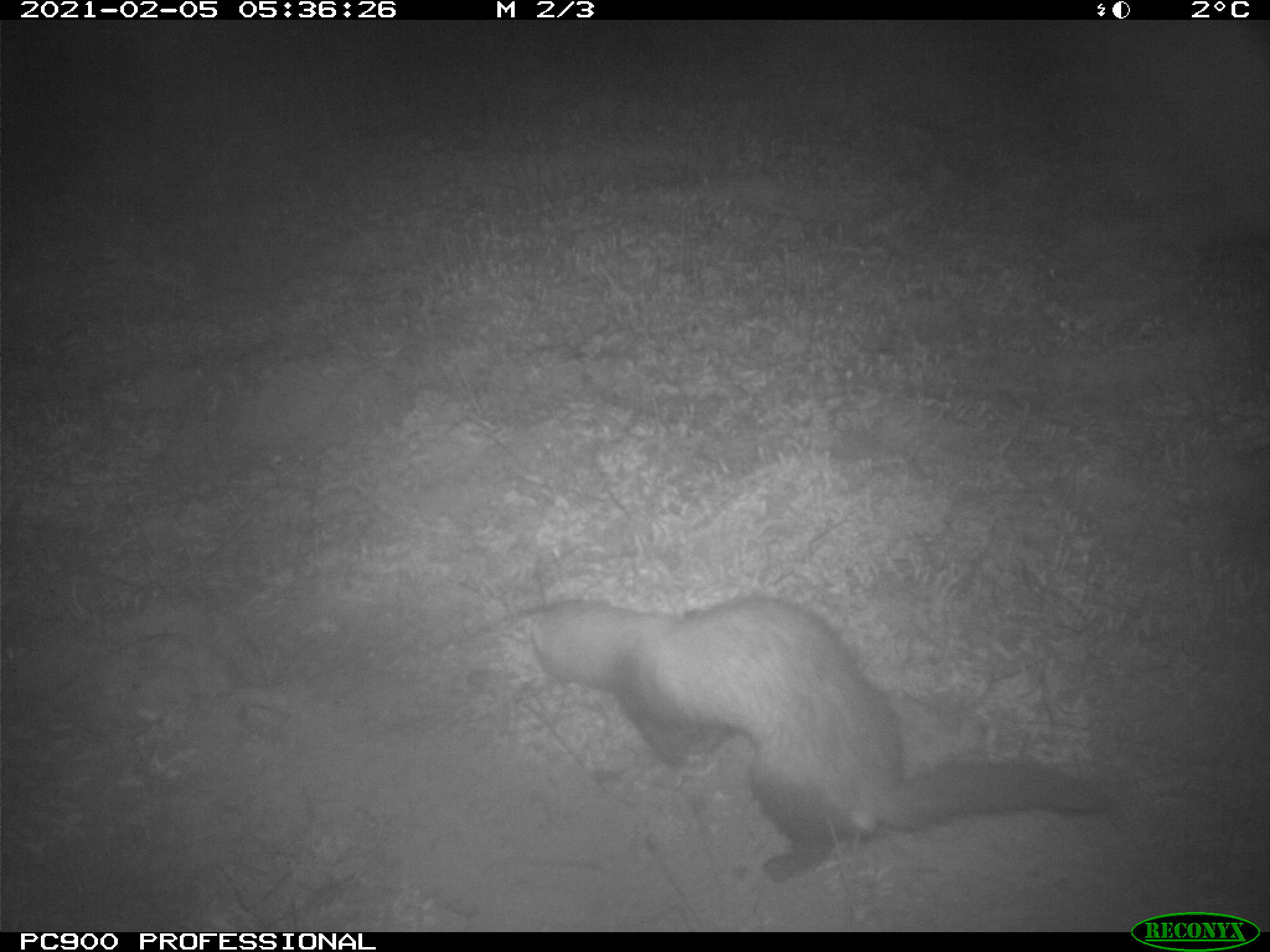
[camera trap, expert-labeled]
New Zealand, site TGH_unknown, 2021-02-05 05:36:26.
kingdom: Animalia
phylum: Chordata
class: Mammalia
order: Carnivora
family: Mustelidae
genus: Mustela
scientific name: Mustela furo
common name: ferret